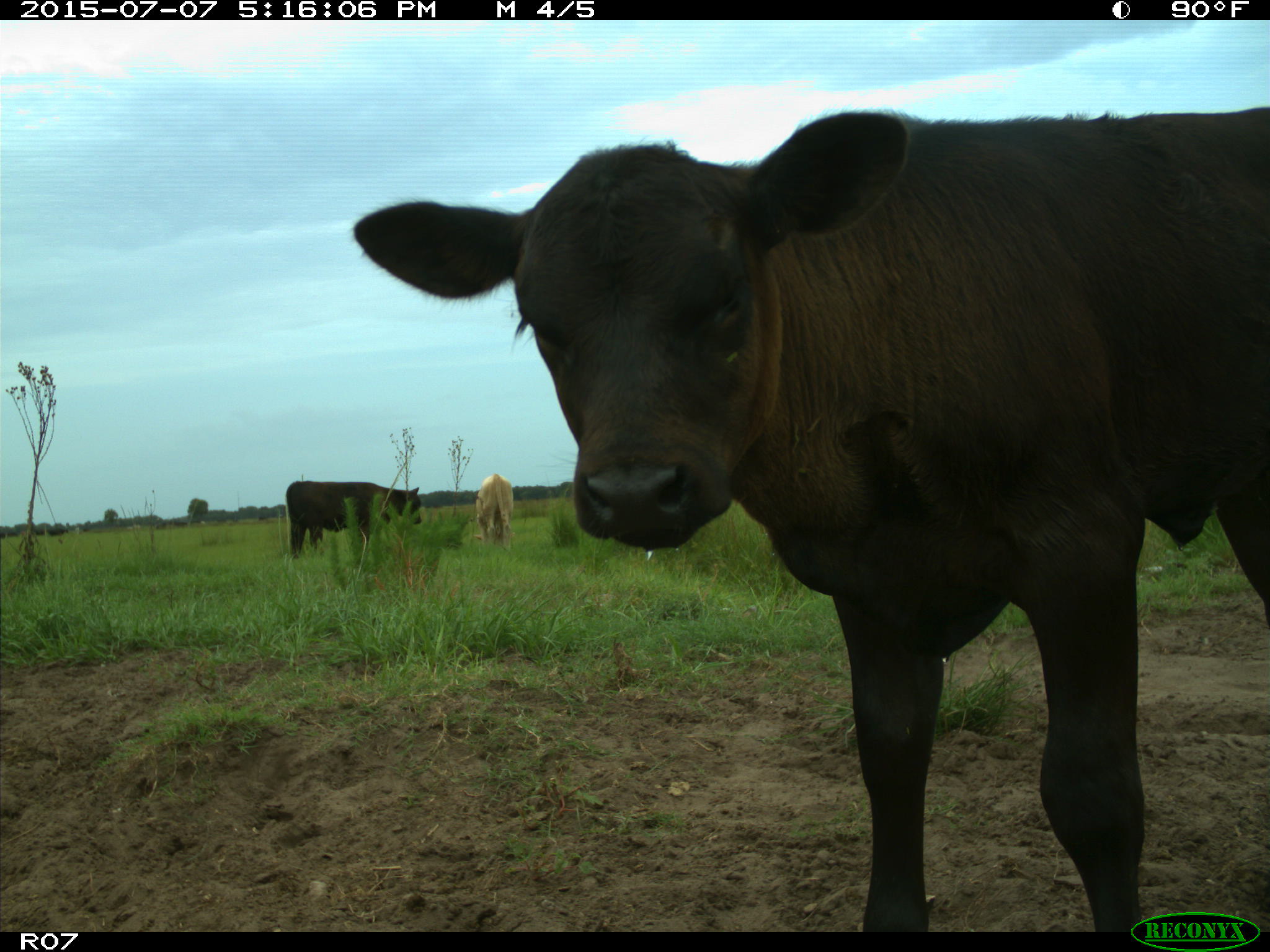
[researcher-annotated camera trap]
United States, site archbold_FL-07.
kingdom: Animalia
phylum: Chordata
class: Mammalia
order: Artiodactyla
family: Bovidae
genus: Bos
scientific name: Bos taurus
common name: domestic cow